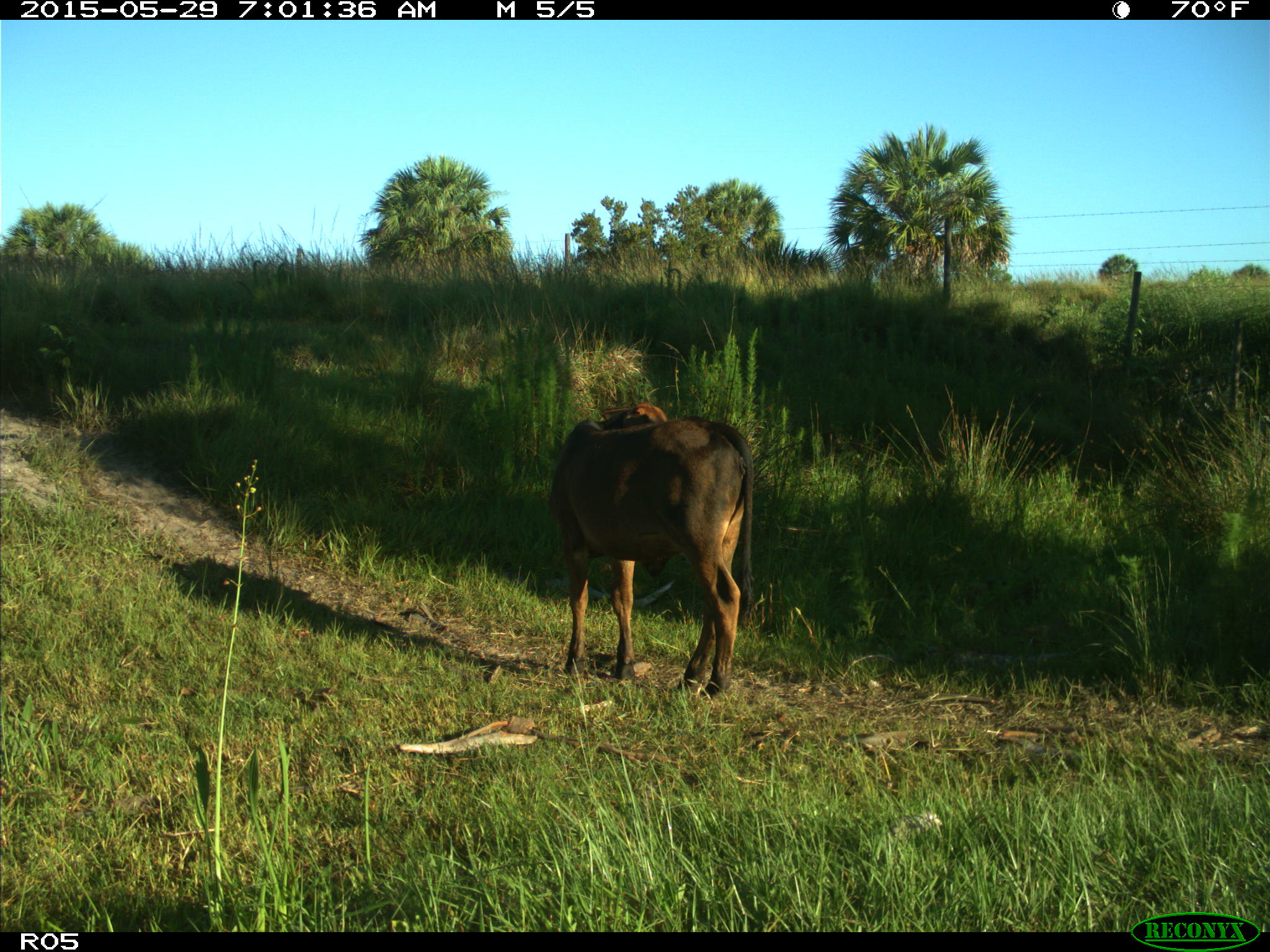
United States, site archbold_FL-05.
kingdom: Animalia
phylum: Chordata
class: Mammalia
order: Artiodactyla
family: Bovidae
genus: Bos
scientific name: Bos taurus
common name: domestic cow